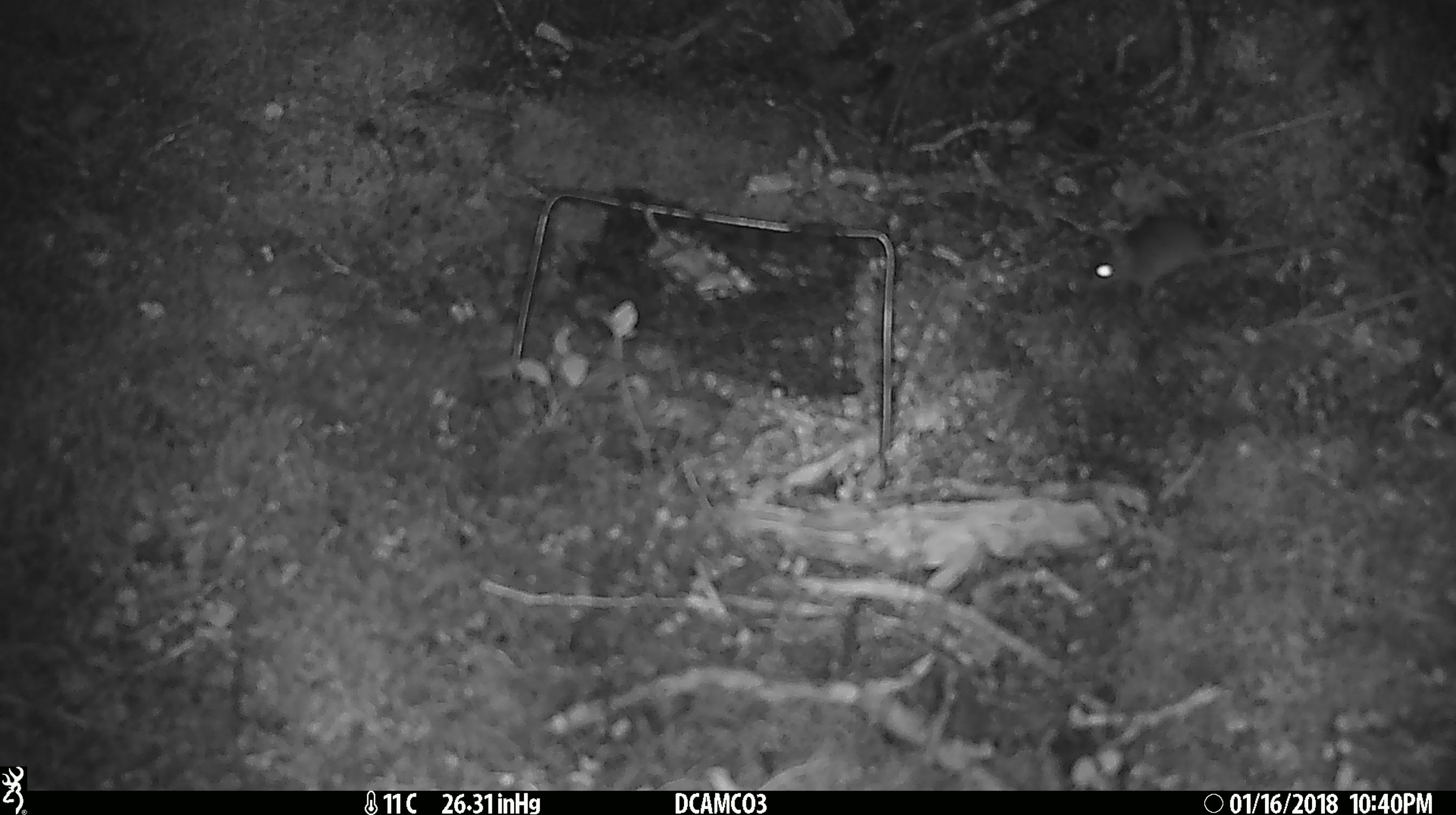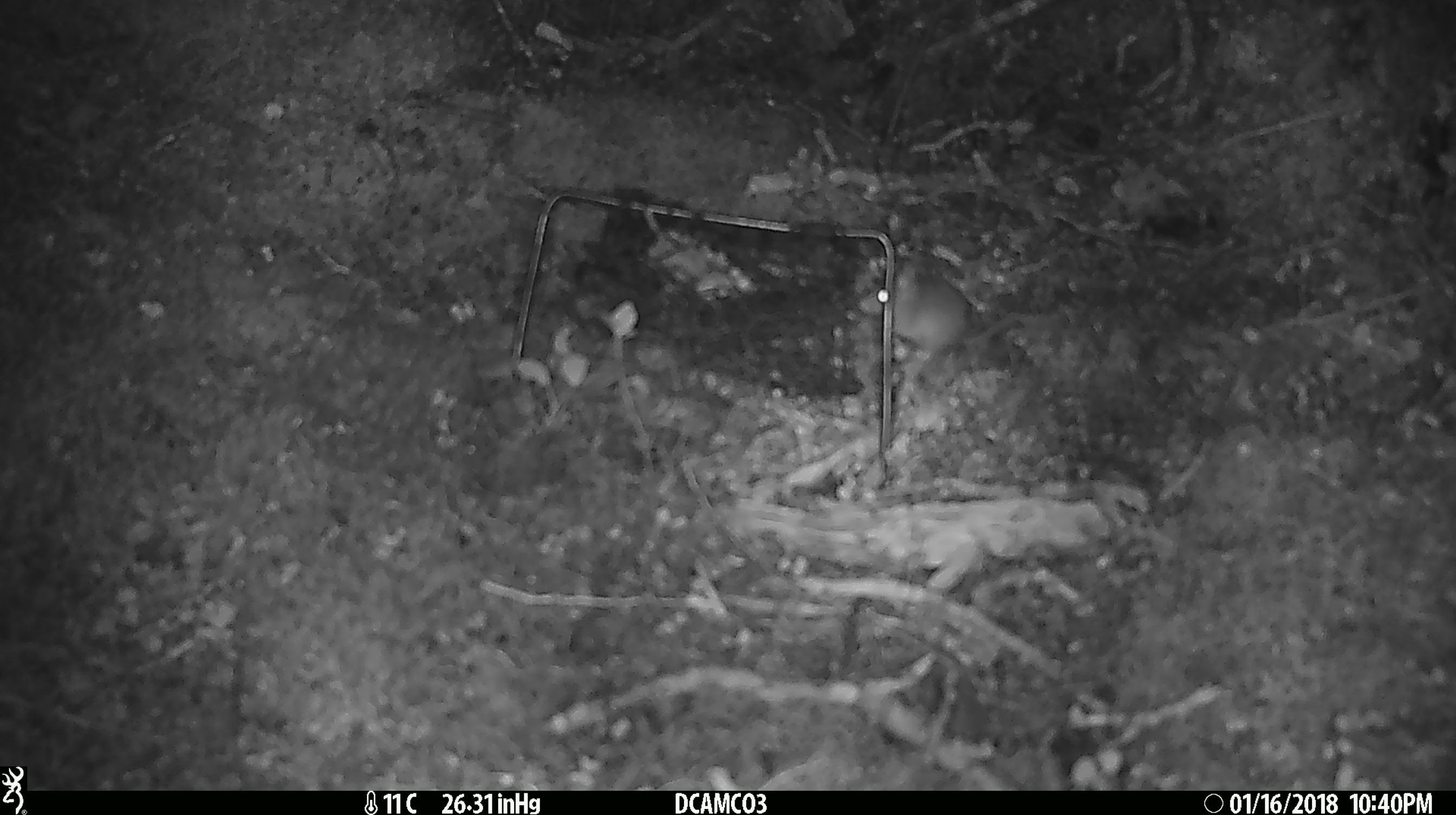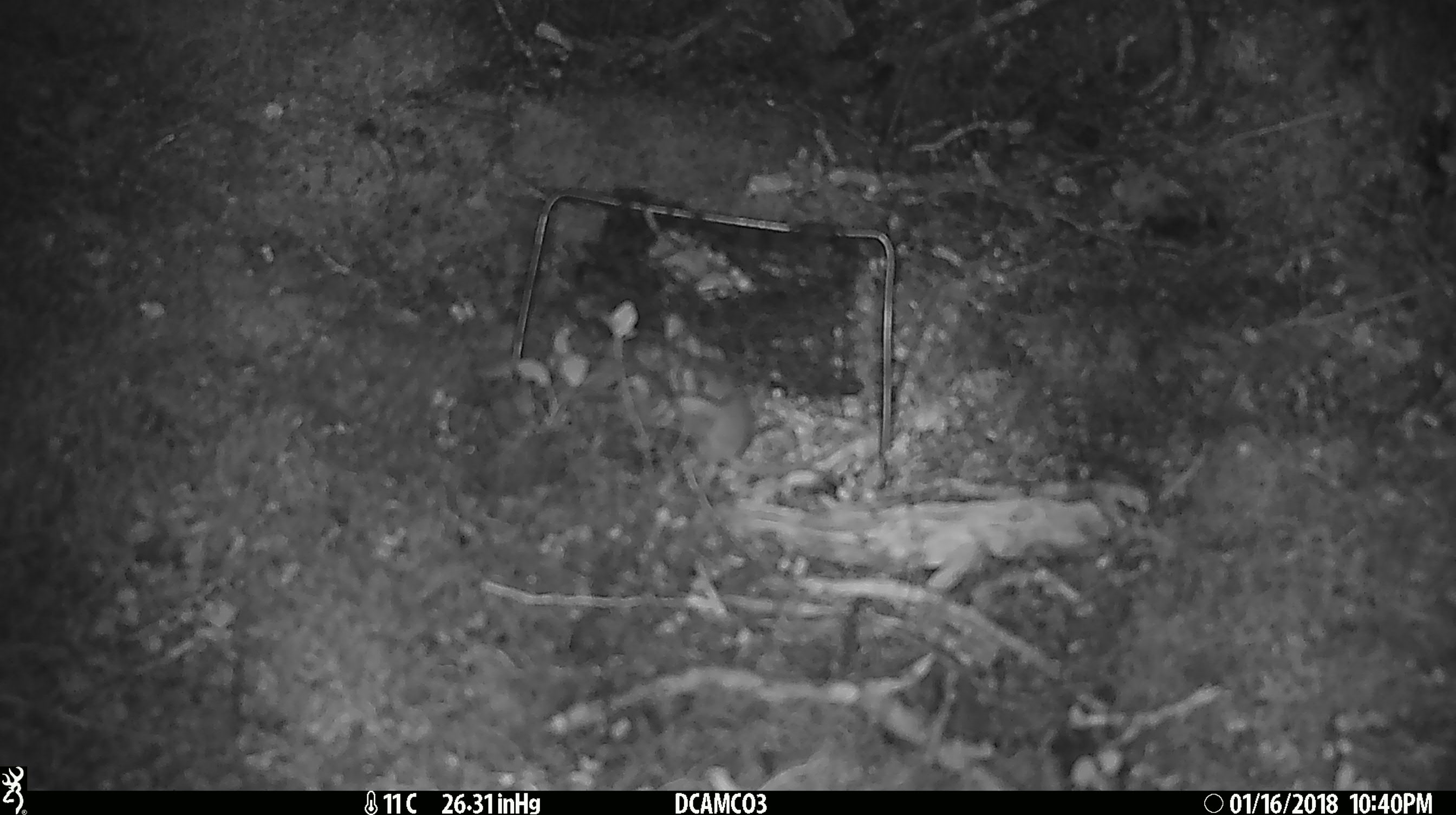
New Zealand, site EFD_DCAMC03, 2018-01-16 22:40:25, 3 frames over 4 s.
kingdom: Animalia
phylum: Chordata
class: Mammalia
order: Rodentia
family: Muridae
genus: Mus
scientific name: Mus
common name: mouse